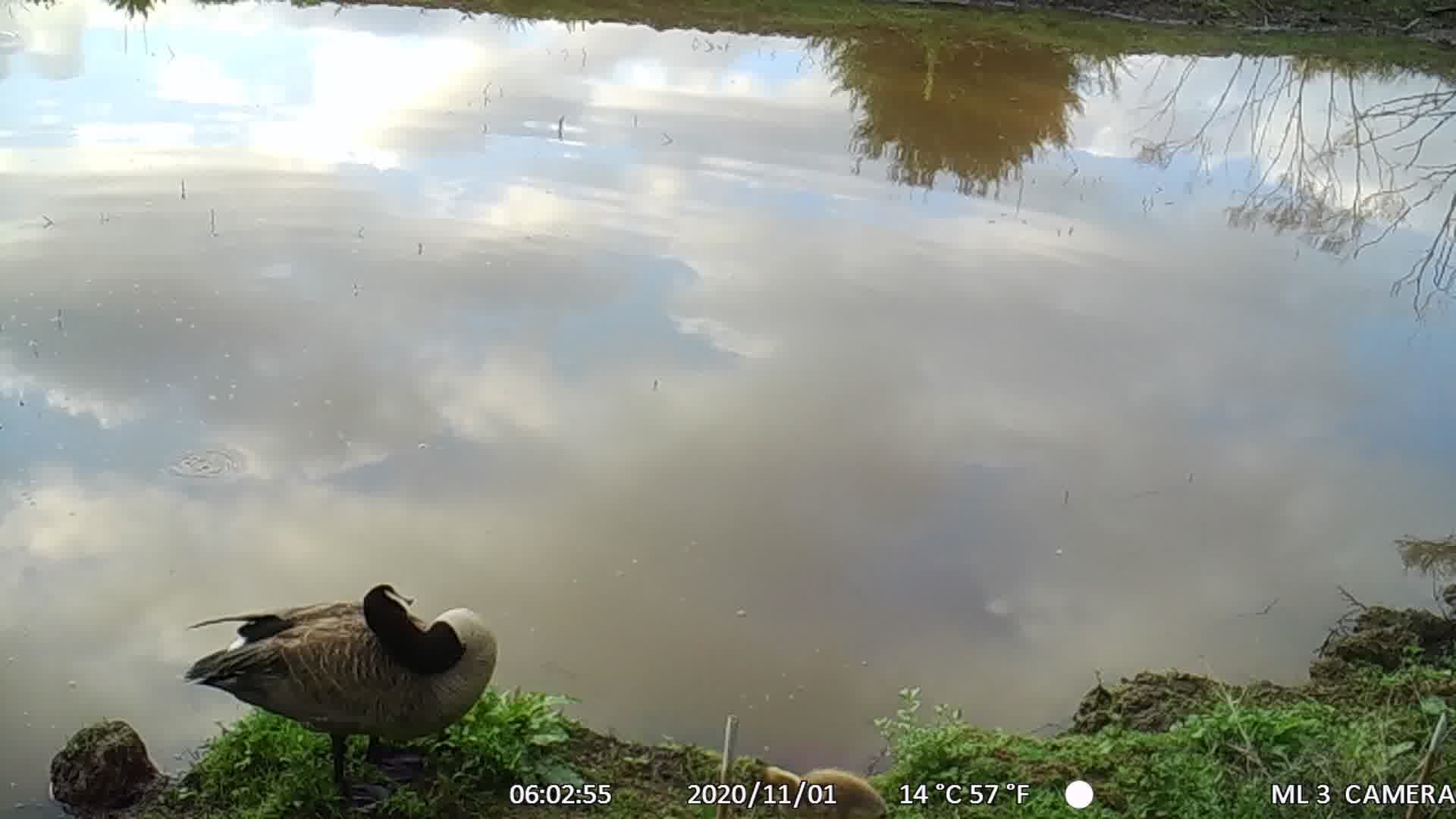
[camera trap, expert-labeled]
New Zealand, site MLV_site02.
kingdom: Animalia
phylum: Chordata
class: Aves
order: Anseriformes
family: Anatidae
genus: Branta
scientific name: Branta canadensis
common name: canada goose